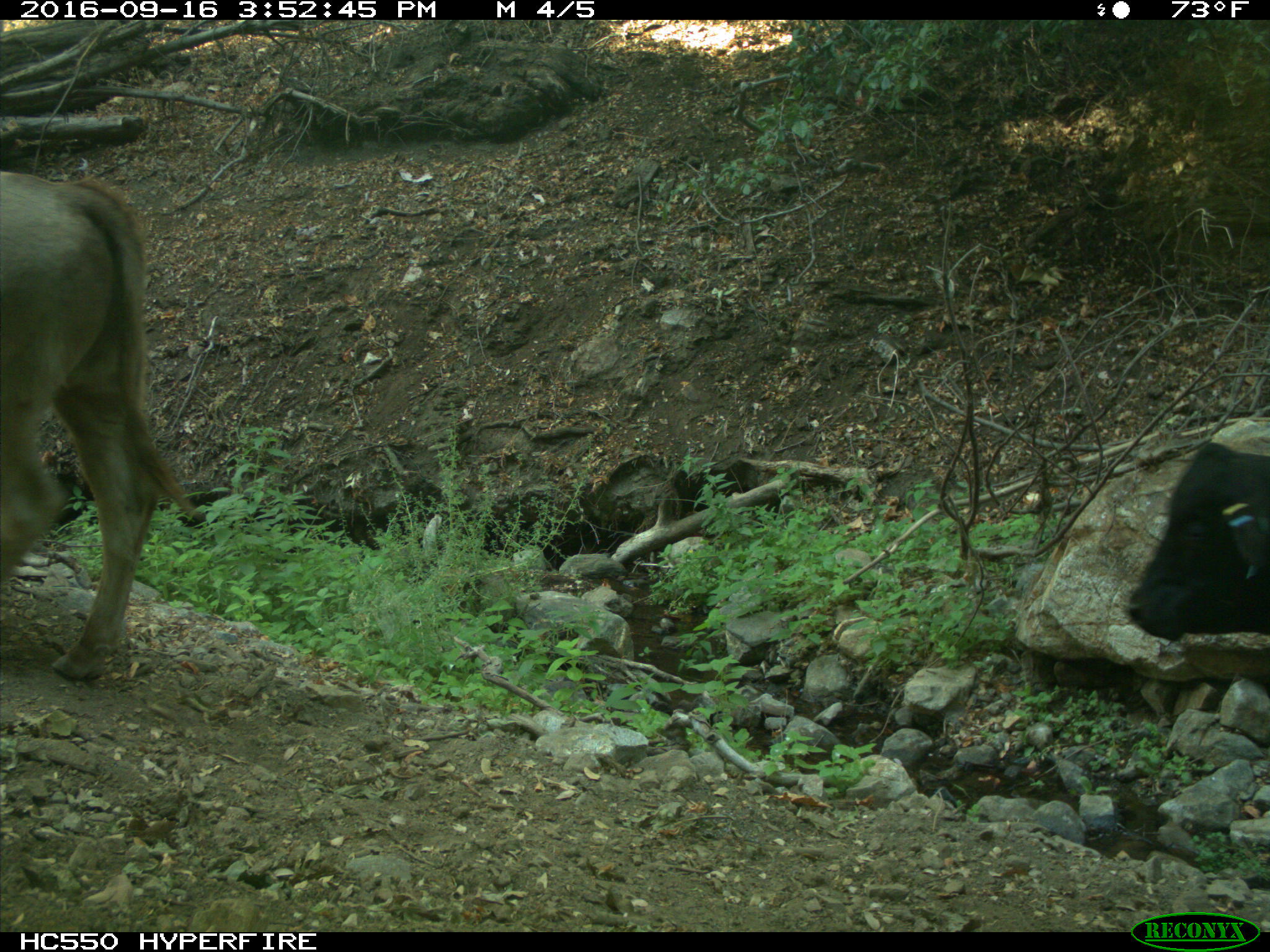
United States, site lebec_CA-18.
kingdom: Animalia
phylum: Chordata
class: Mammalia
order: Artiodactyla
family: Bovidae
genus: Bos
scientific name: Bos taurus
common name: domestic cow